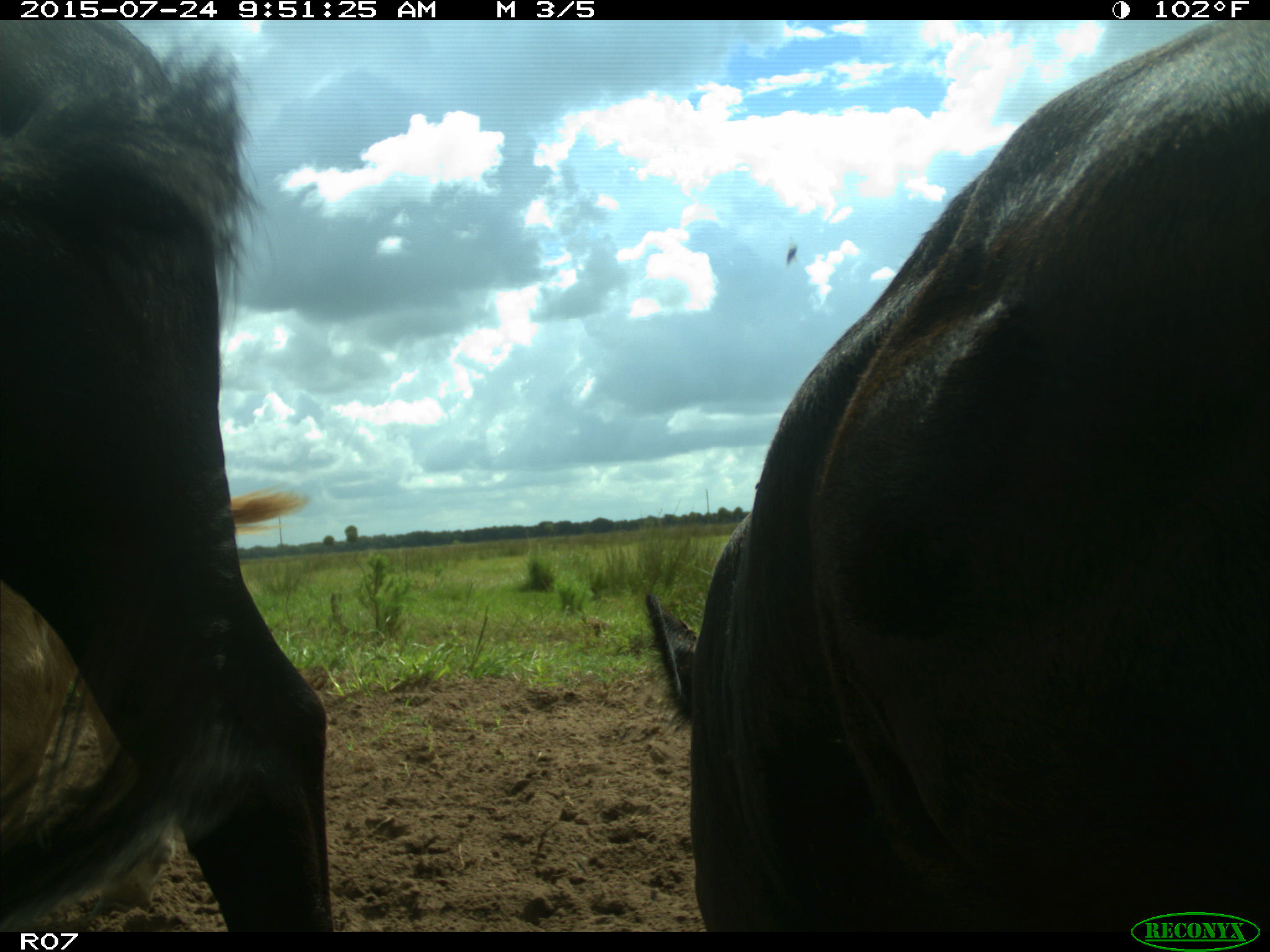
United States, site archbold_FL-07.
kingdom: Animalia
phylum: Chordata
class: Mammalia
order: Artiodactyla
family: Bovidae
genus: Bos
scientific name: Bos taurus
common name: domestic cow